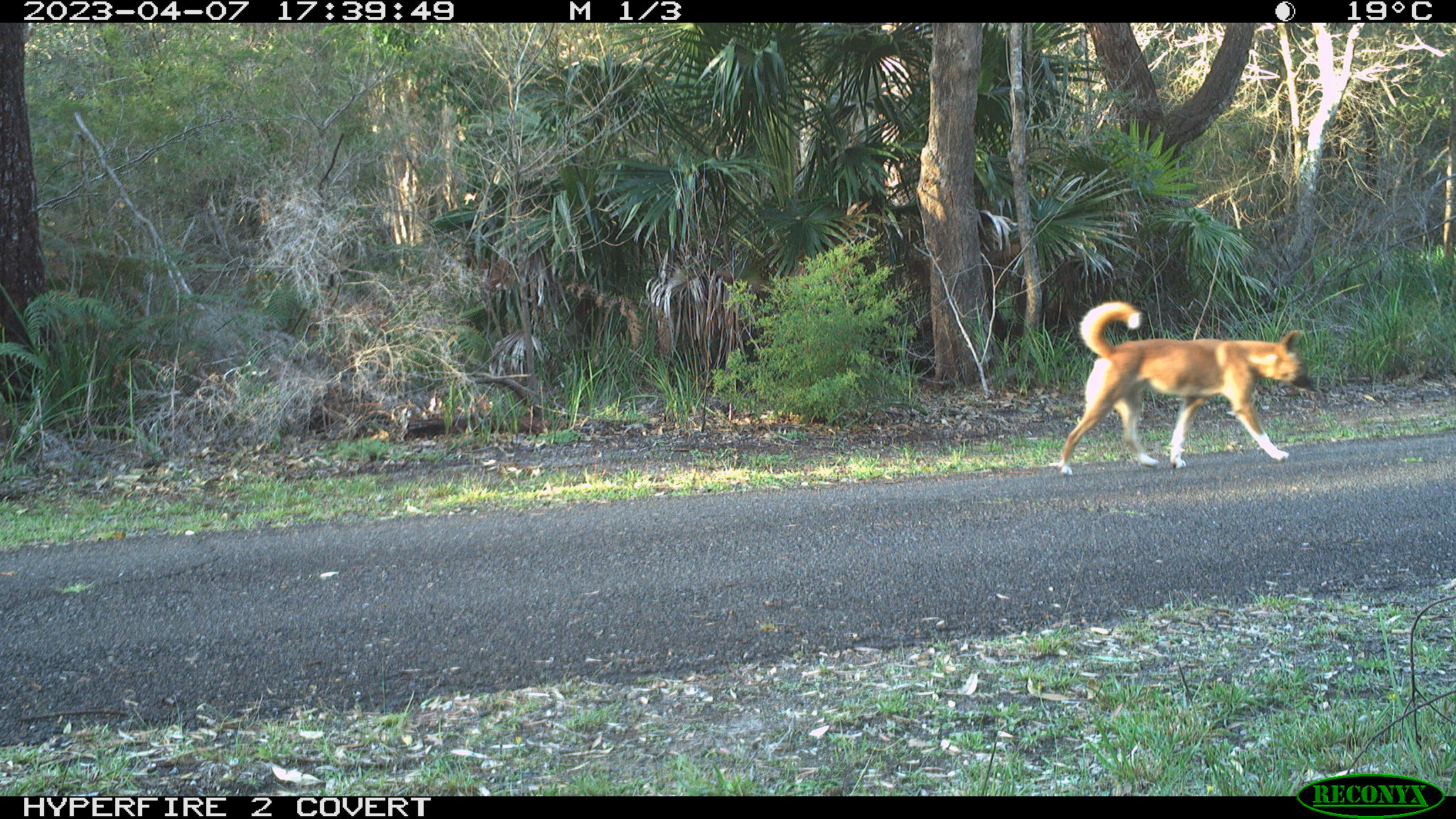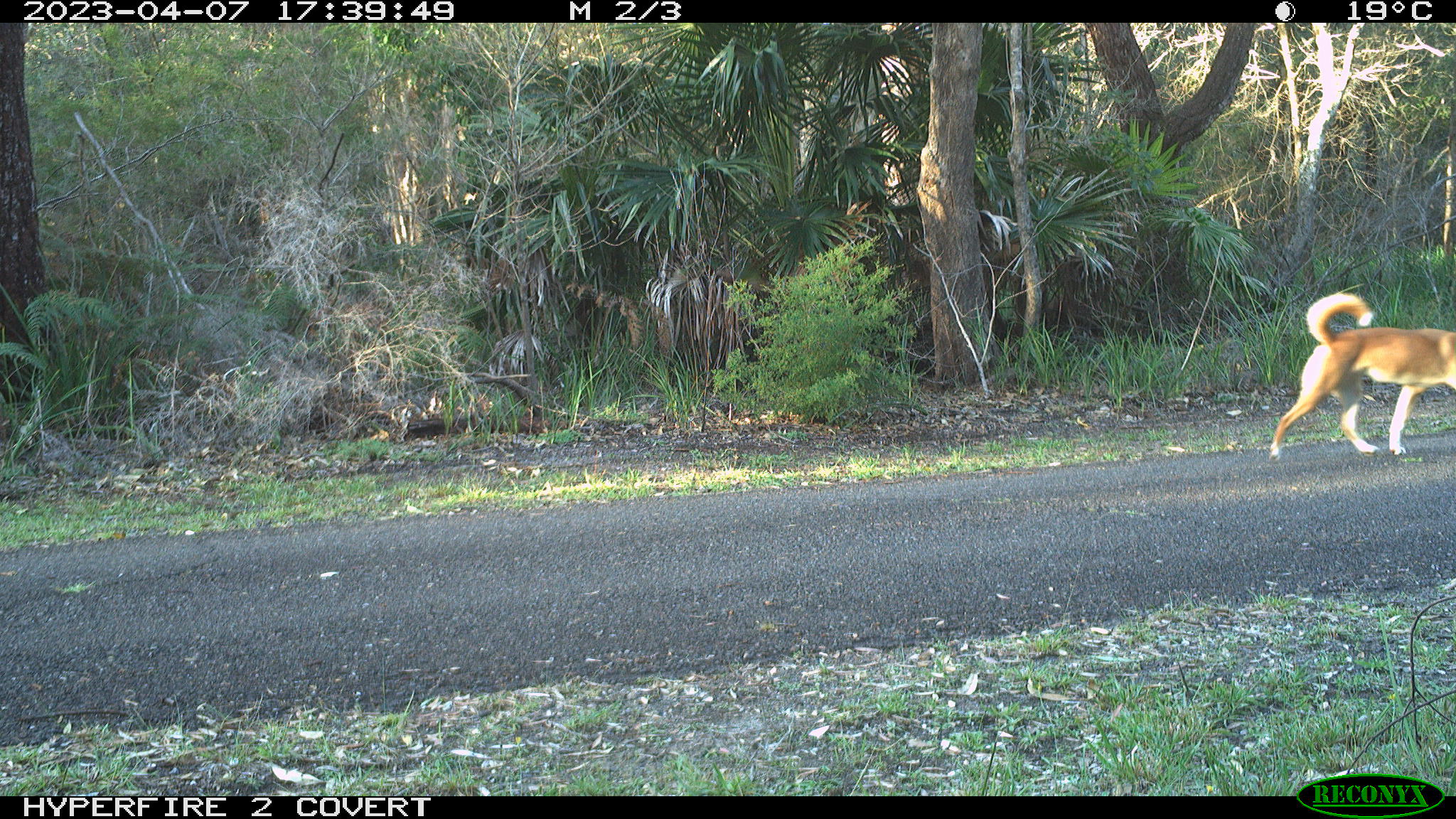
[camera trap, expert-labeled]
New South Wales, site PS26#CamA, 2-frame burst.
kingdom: Animalia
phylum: Chordata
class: Mammalia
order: Carnivora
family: Canidae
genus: Canis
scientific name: Canis familiaris dingo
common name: dingo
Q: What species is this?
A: Dingo (Canis familiaris dingo).